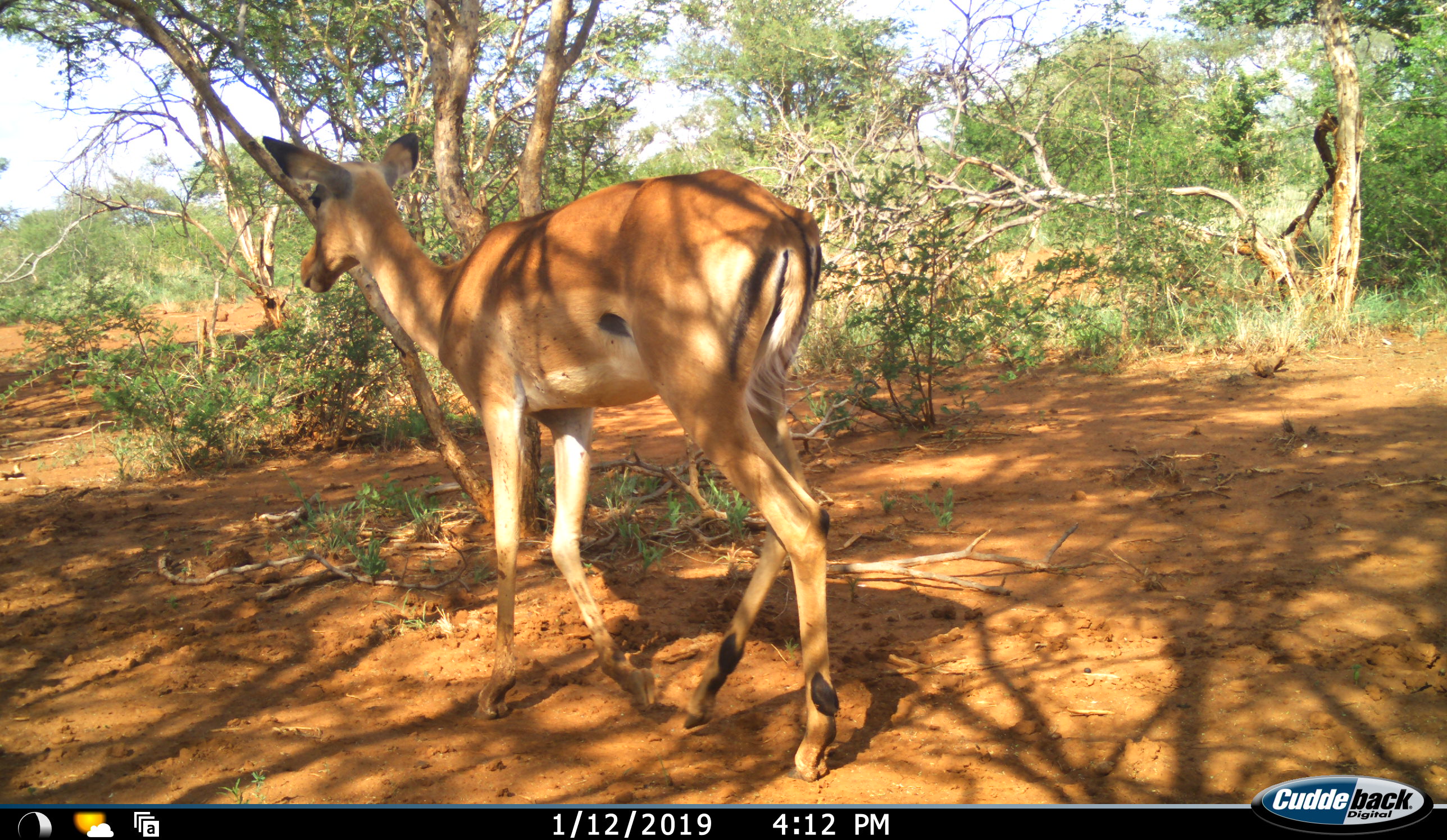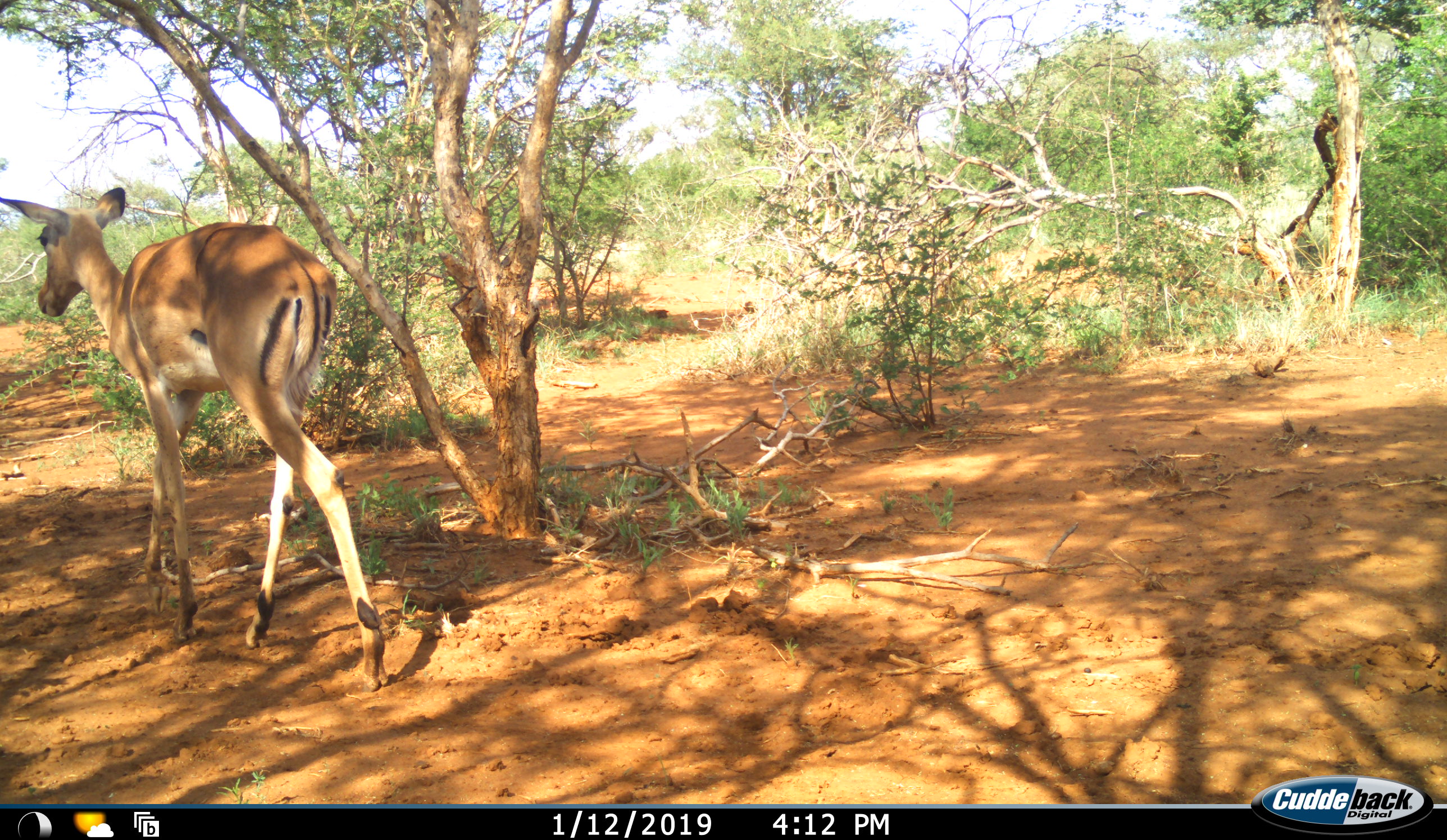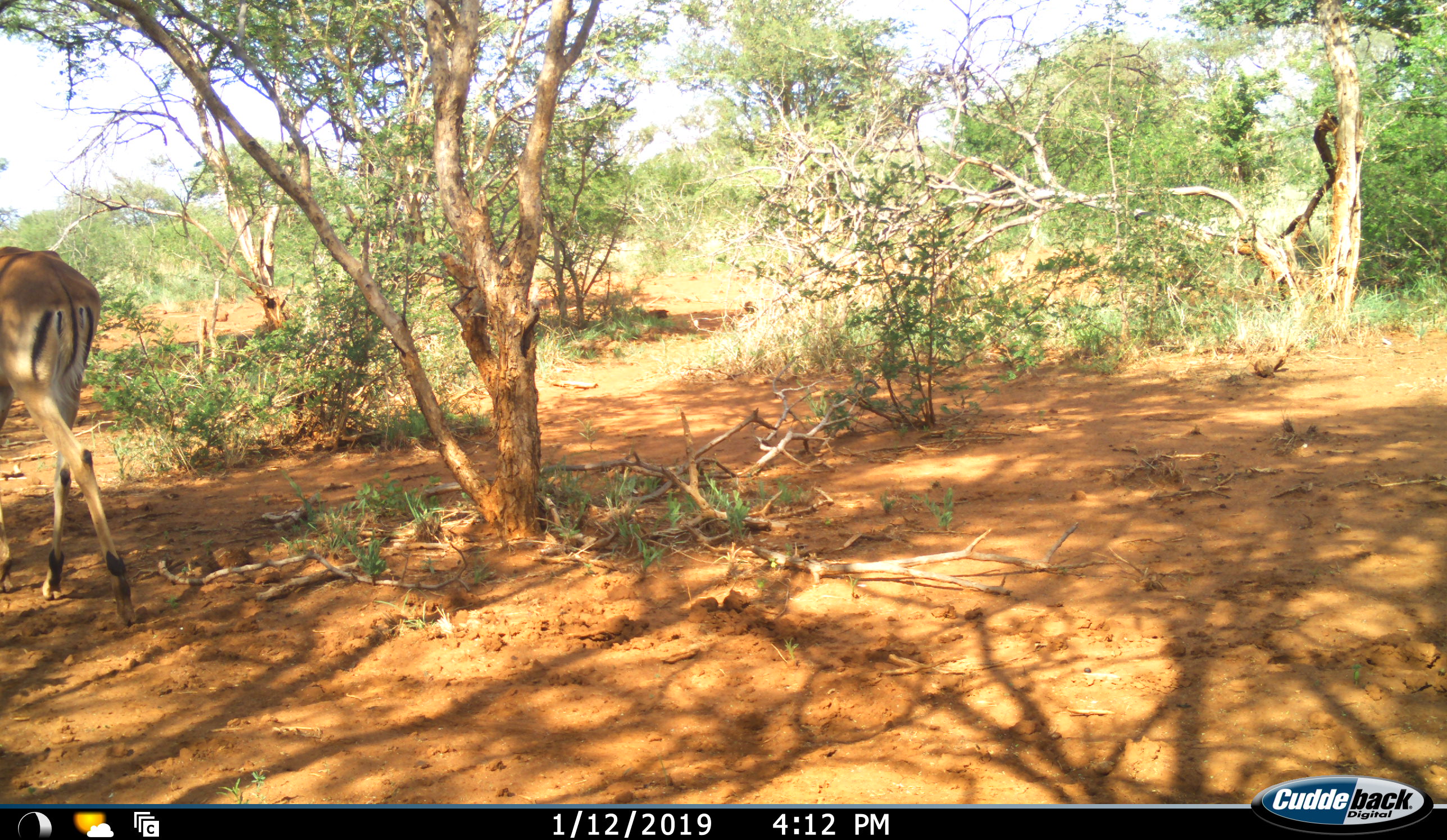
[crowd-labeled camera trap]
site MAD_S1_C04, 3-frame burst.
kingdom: Animalia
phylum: Chordata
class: Mammalia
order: Artiodactyla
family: Bovidae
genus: Aepyceros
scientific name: Aepyceros melampus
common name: impala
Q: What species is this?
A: Impala (Aepyceros melampus).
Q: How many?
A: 1.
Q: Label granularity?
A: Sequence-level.